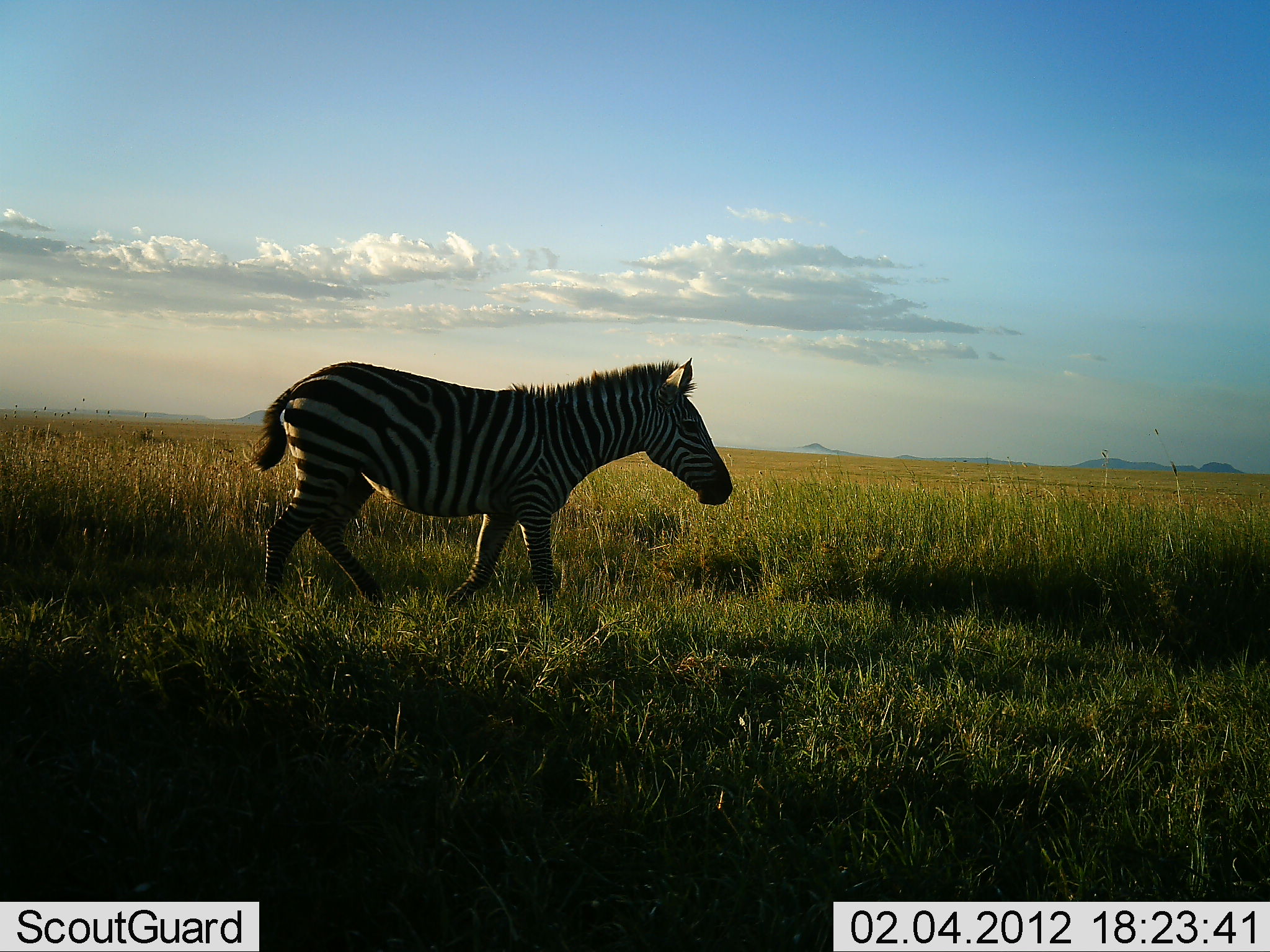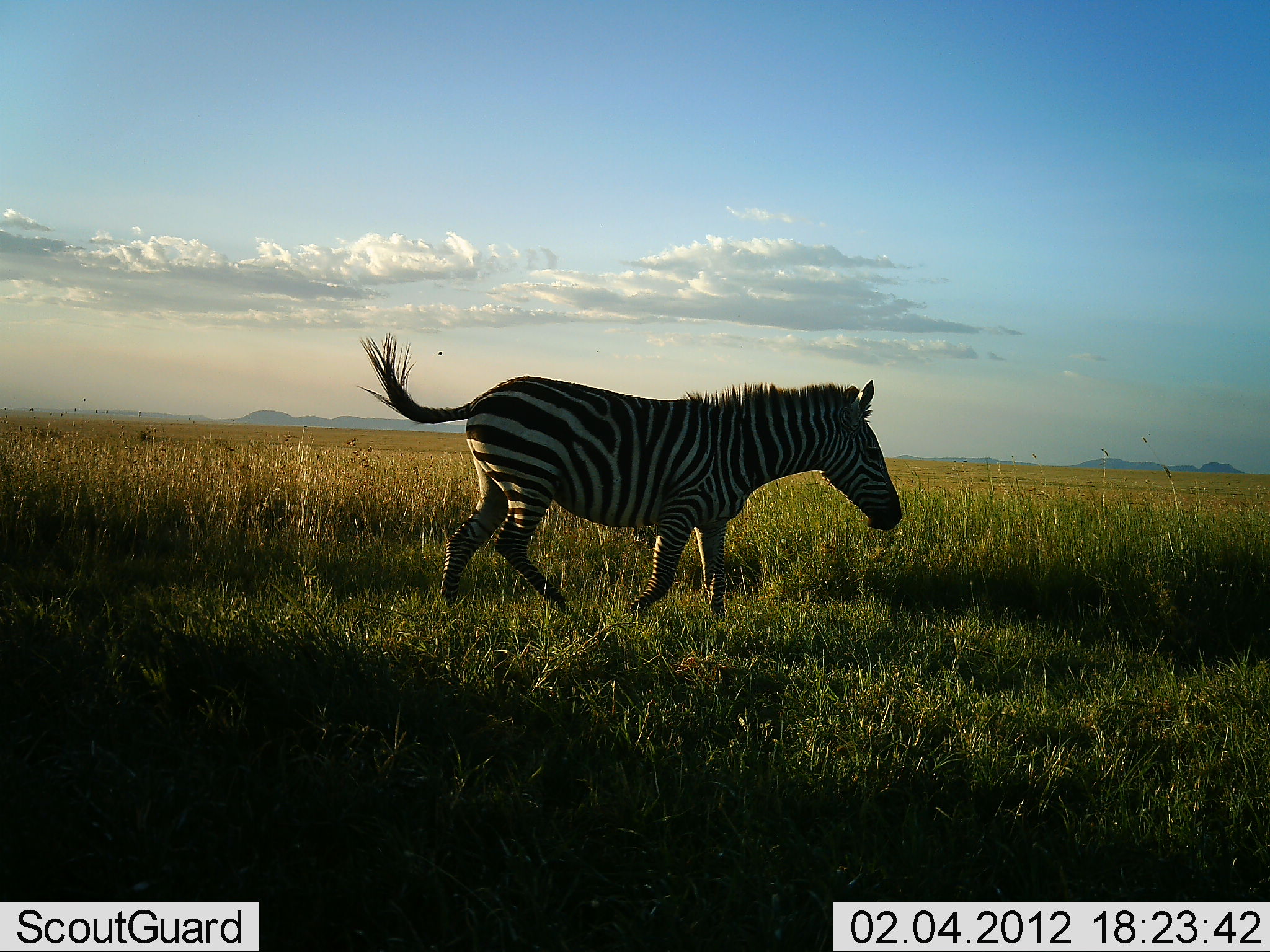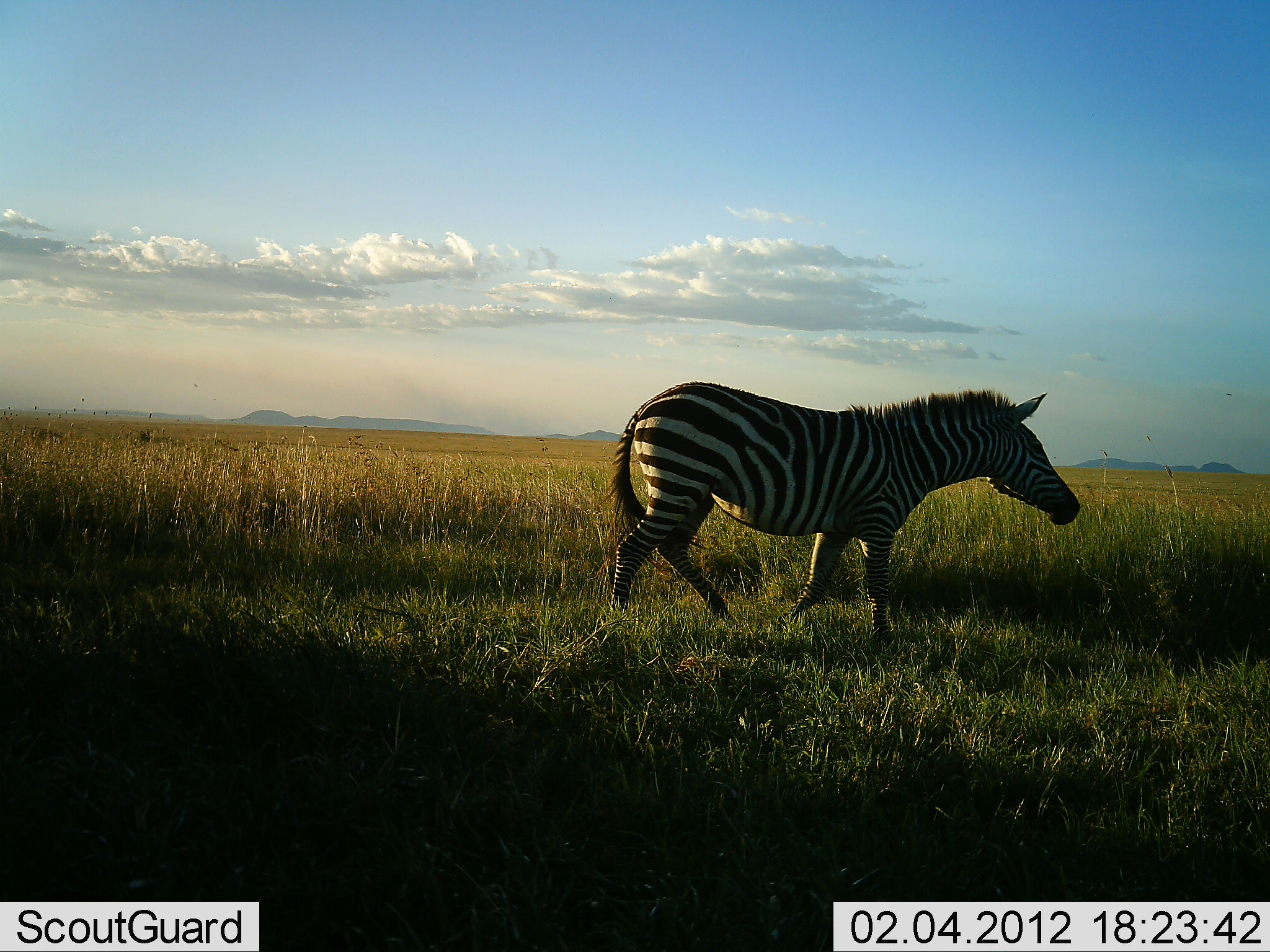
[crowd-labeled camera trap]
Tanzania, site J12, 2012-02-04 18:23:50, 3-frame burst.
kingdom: Animalia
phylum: Chordata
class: Mammalia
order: Perissodactyla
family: Equidae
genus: Equus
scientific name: Equus quagga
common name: plains zebra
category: zebra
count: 1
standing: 0%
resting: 0%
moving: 100%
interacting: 0%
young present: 0%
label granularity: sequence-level